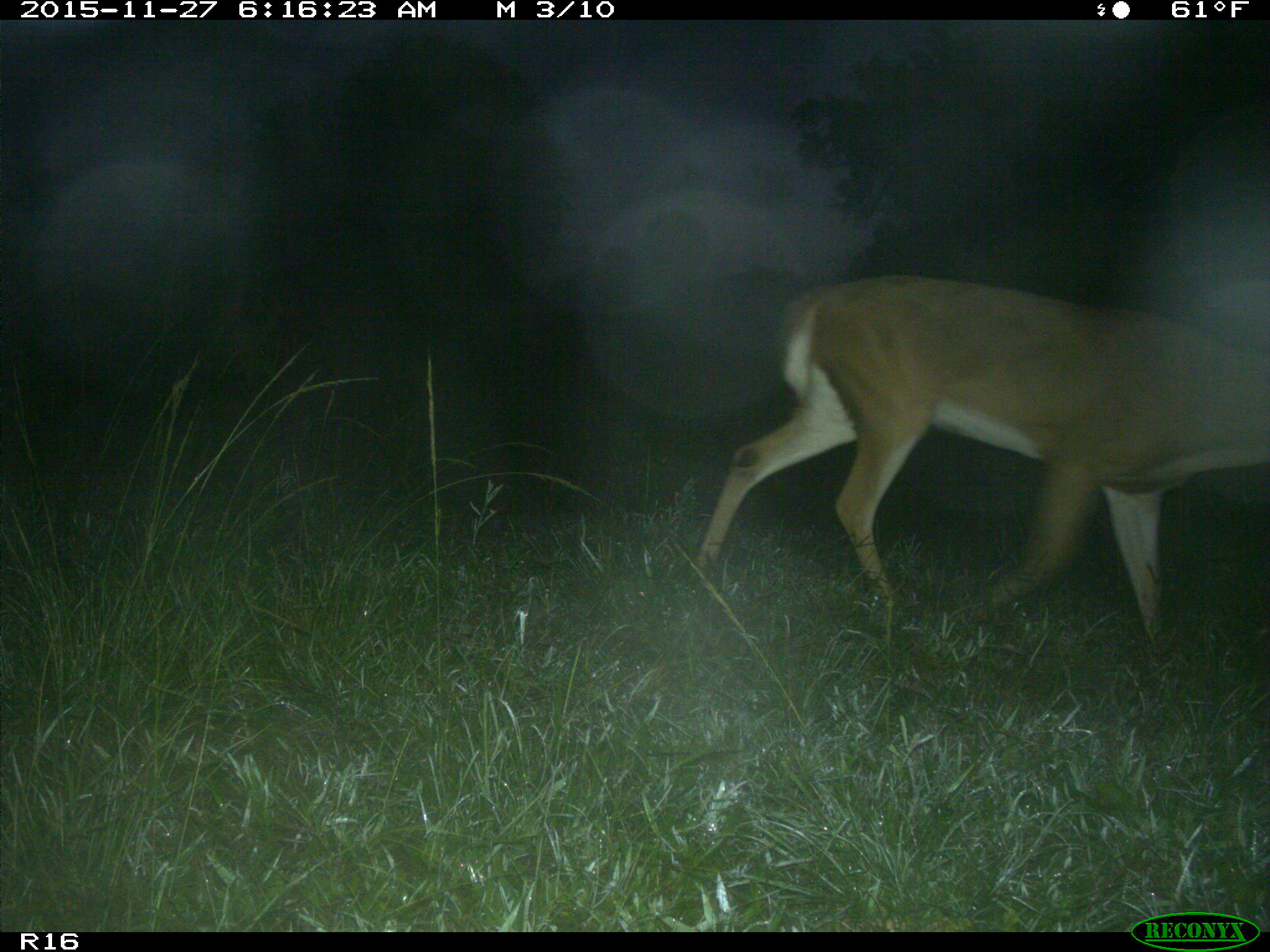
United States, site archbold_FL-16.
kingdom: Animalia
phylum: Chordata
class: Mammalia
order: Artiodactyla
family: Cervidae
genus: Odocoileus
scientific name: Odocoileus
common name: deer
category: unidentified deer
Unidentified deer (deer) (Odocoileus).